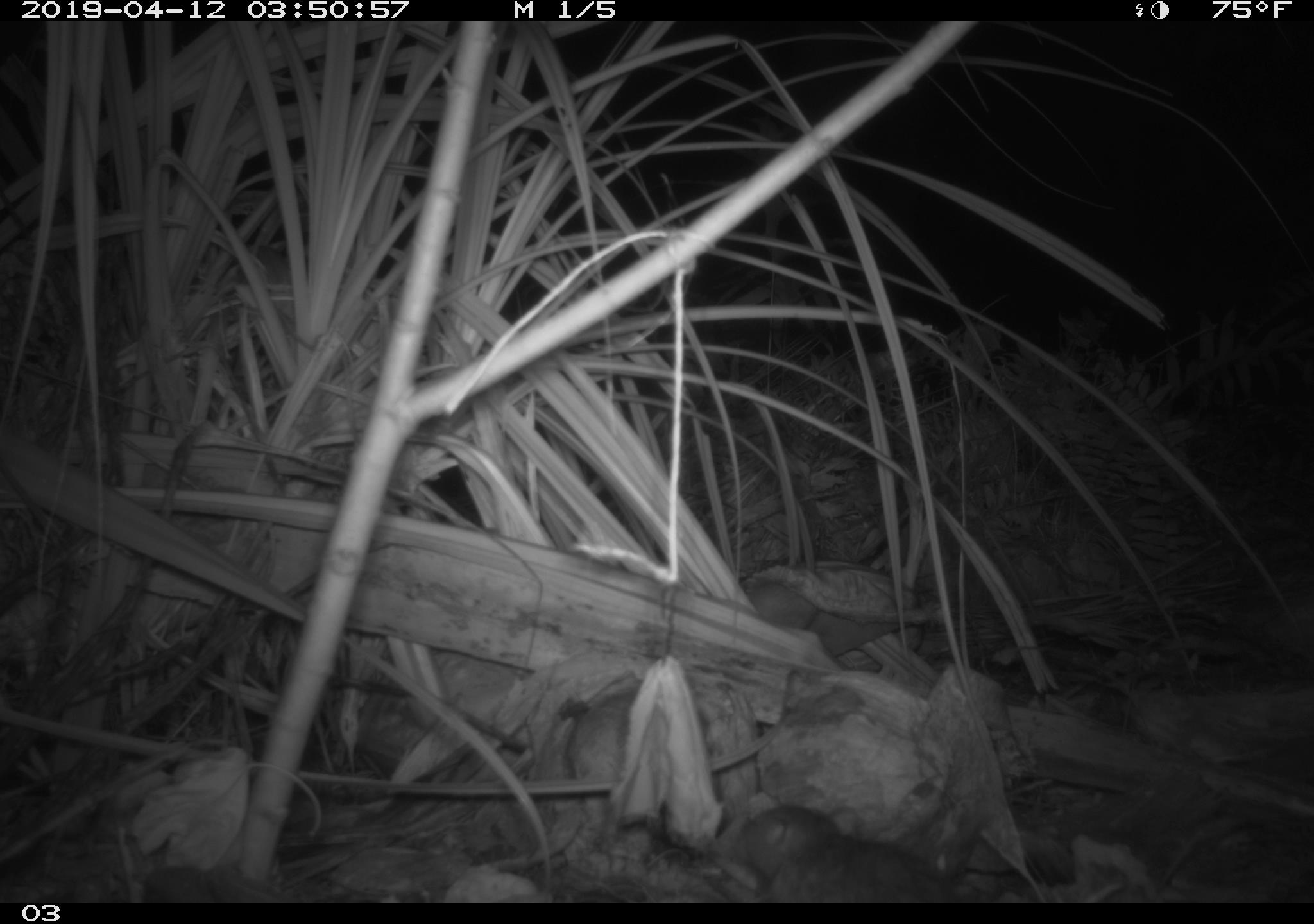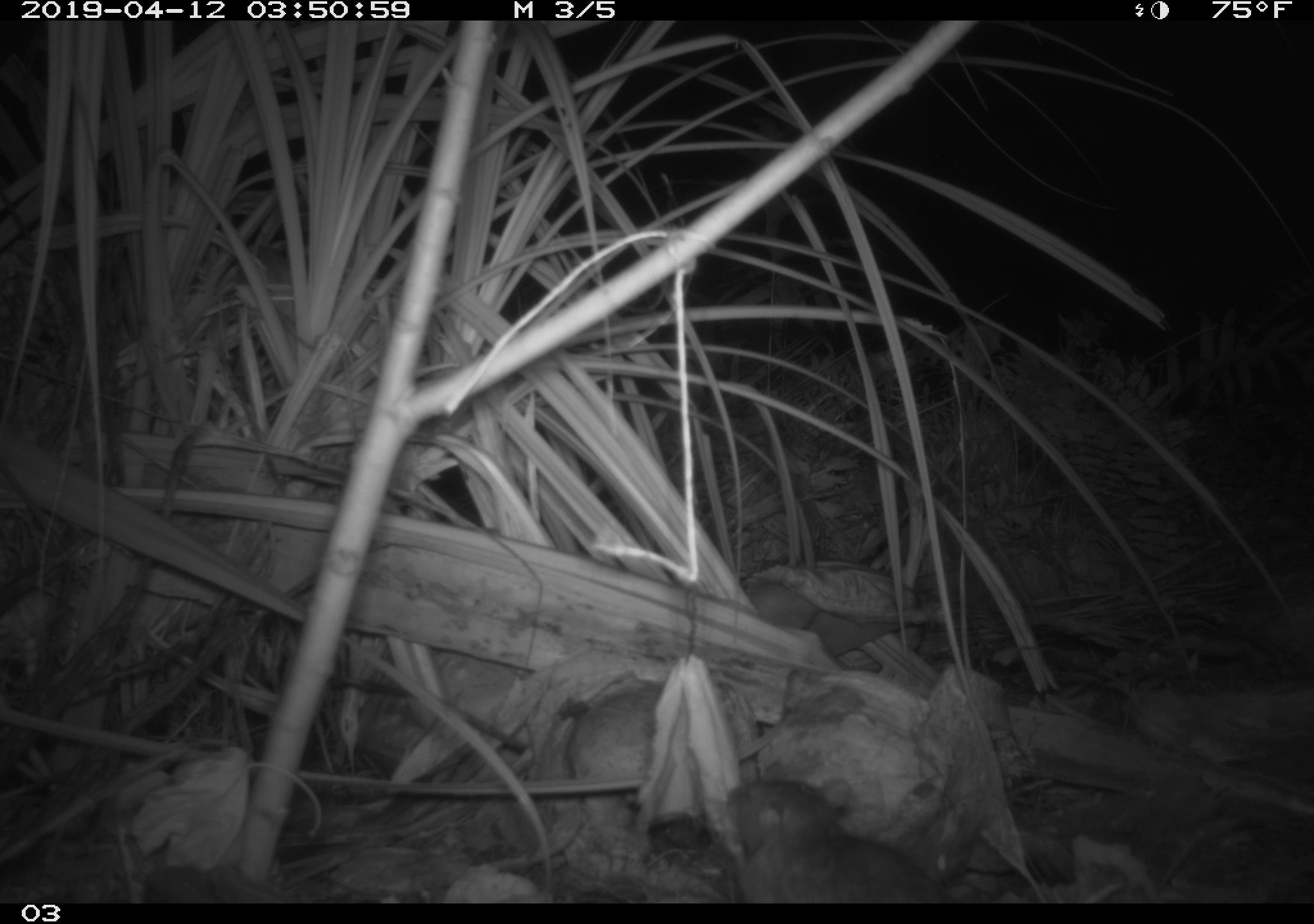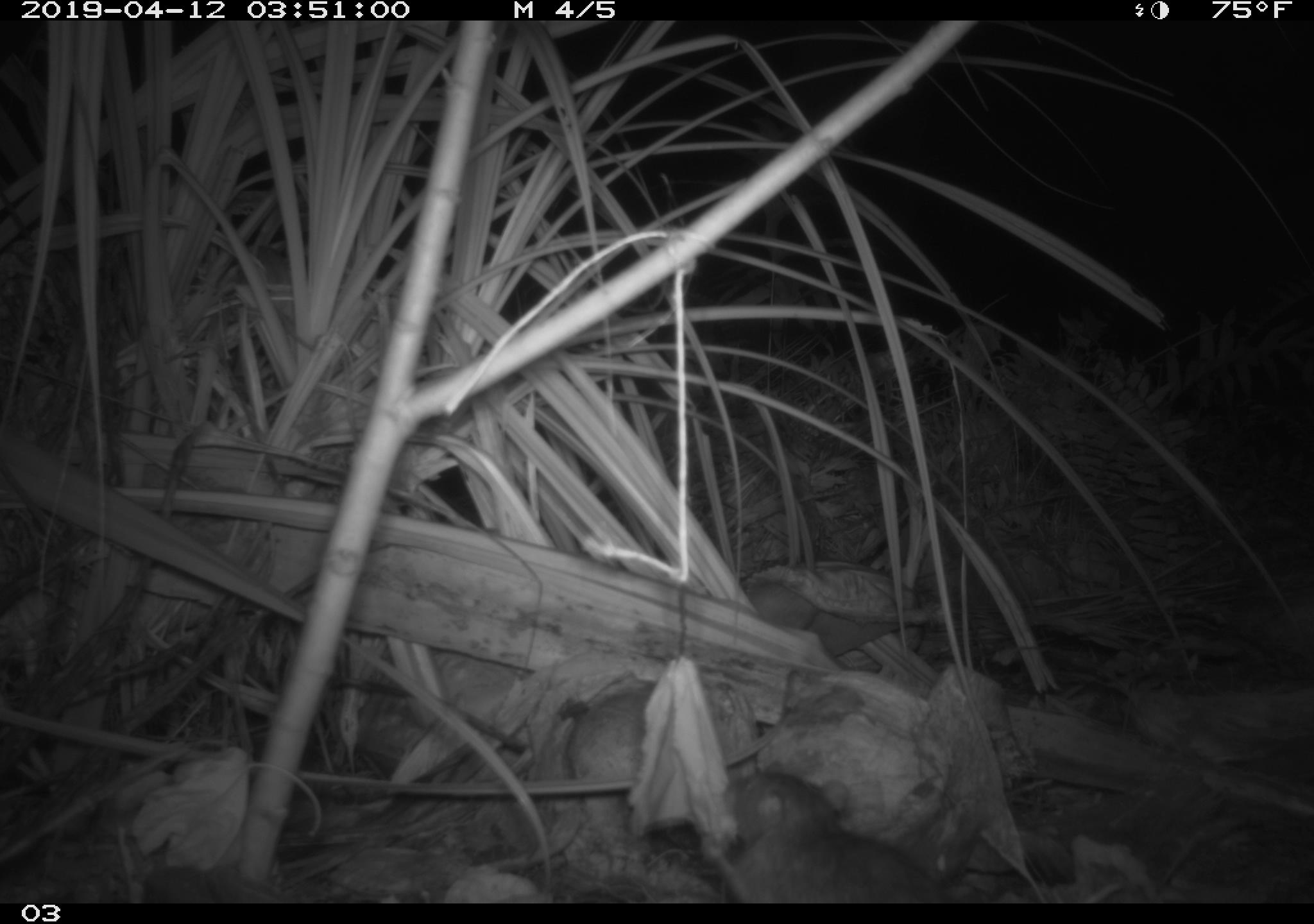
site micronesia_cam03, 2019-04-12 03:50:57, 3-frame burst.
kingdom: Animalia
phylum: Chordata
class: Mammalia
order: Rodentia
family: Muridae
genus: Rattus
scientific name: Rattus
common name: rat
Rat (Rattus).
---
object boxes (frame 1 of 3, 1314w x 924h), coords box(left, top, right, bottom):
rat: box(722, 800, 967, 902)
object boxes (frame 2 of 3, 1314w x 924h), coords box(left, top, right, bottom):
rat: box(705, 775, 949, 901)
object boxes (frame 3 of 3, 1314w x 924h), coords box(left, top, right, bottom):
rat: box(714, 762, 946, 905)